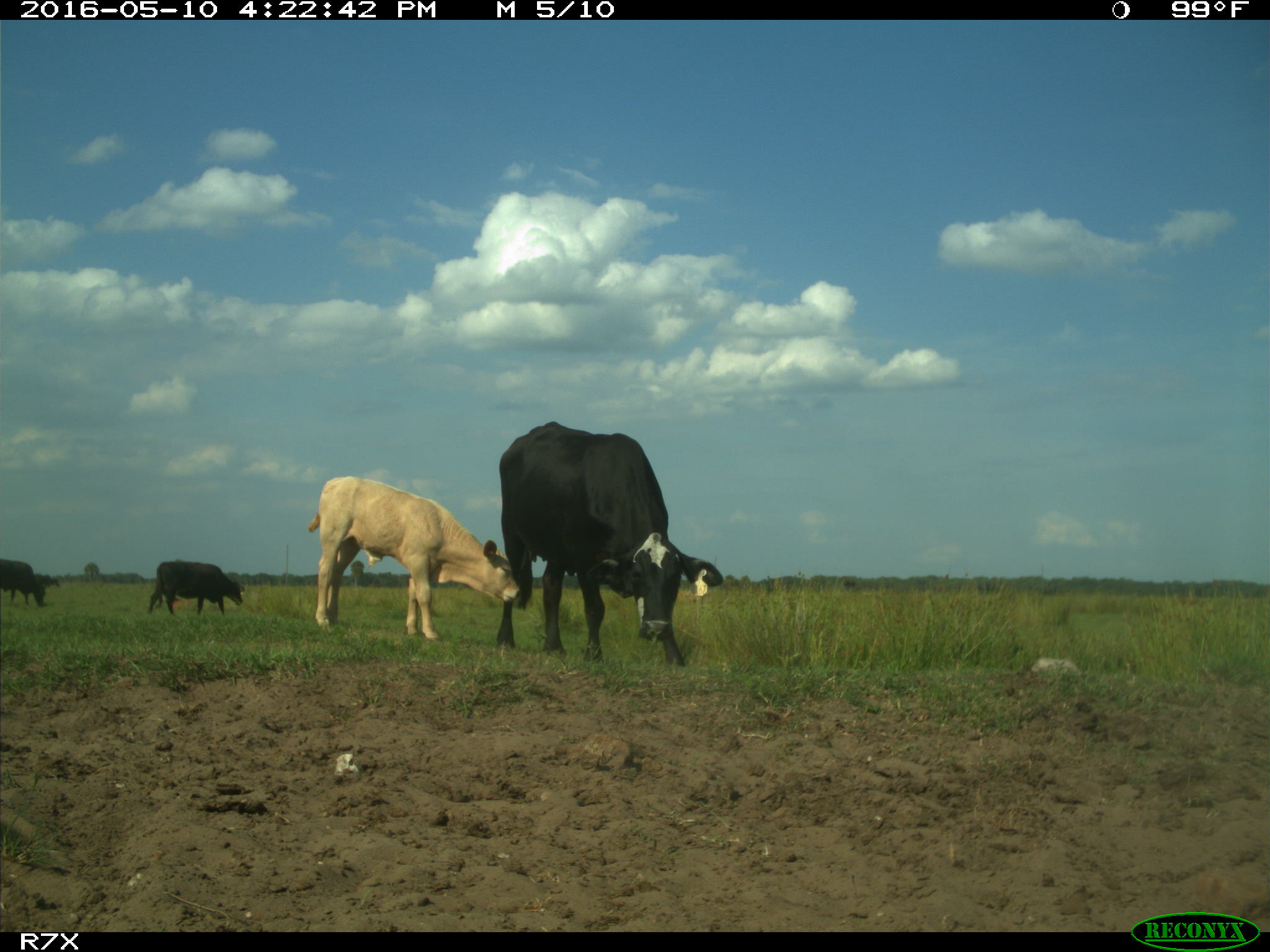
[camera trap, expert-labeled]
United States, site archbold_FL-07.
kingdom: Animalia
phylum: Chordata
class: Mammalia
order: Artiodactyla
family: Bovidae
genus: Bos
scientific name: Bos taurus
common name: domestic cow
Bos taurus (domestic cow).